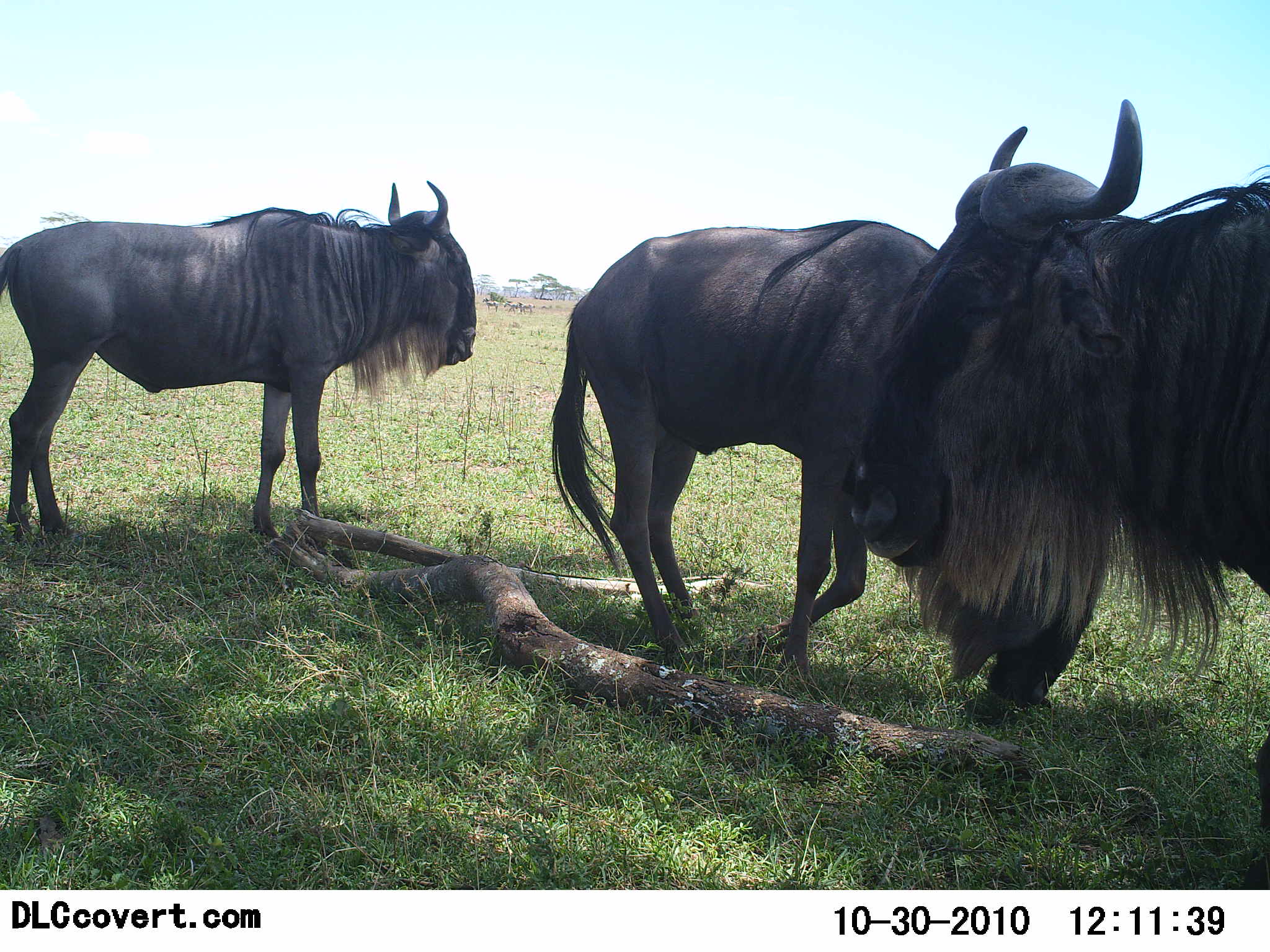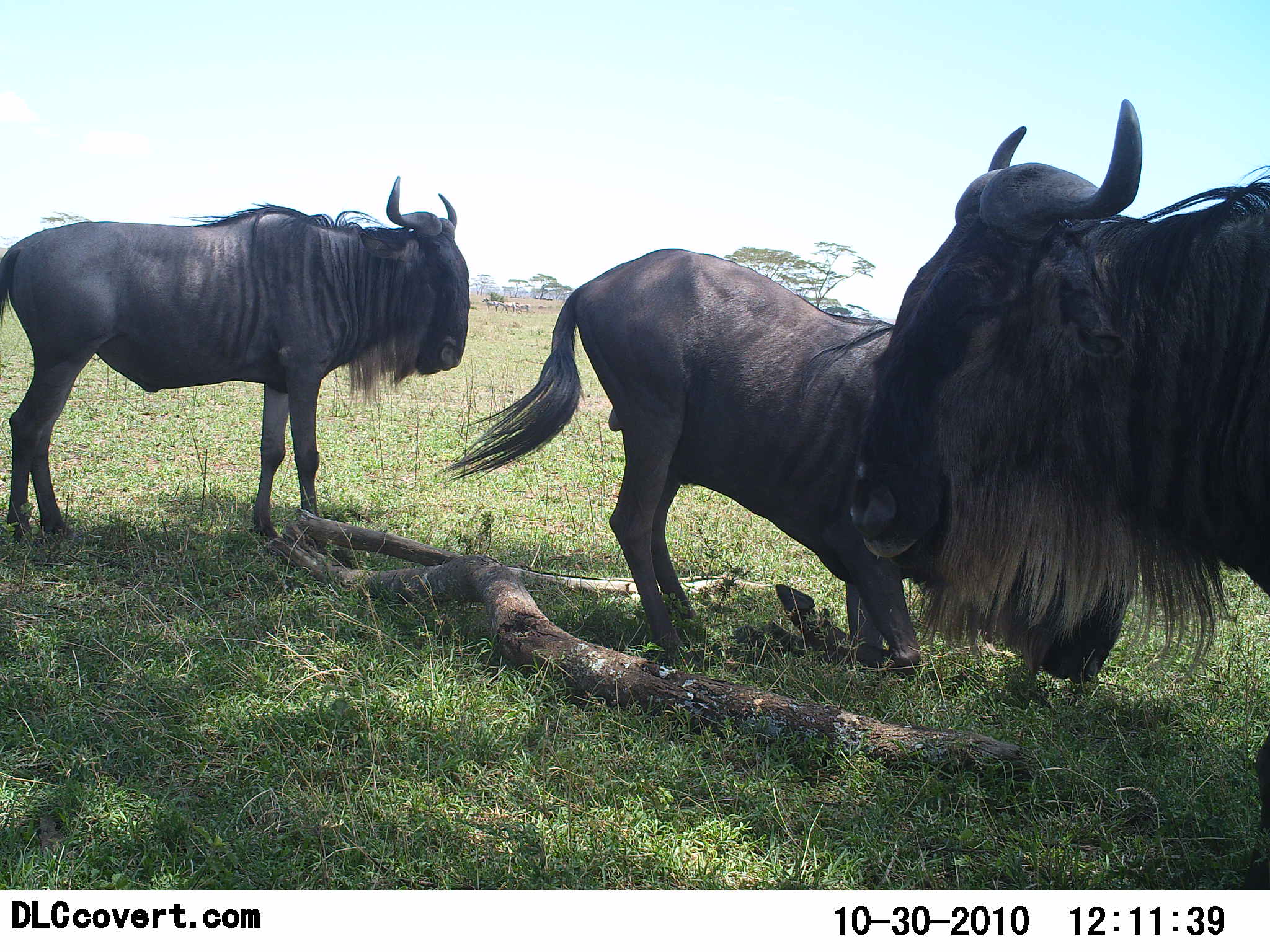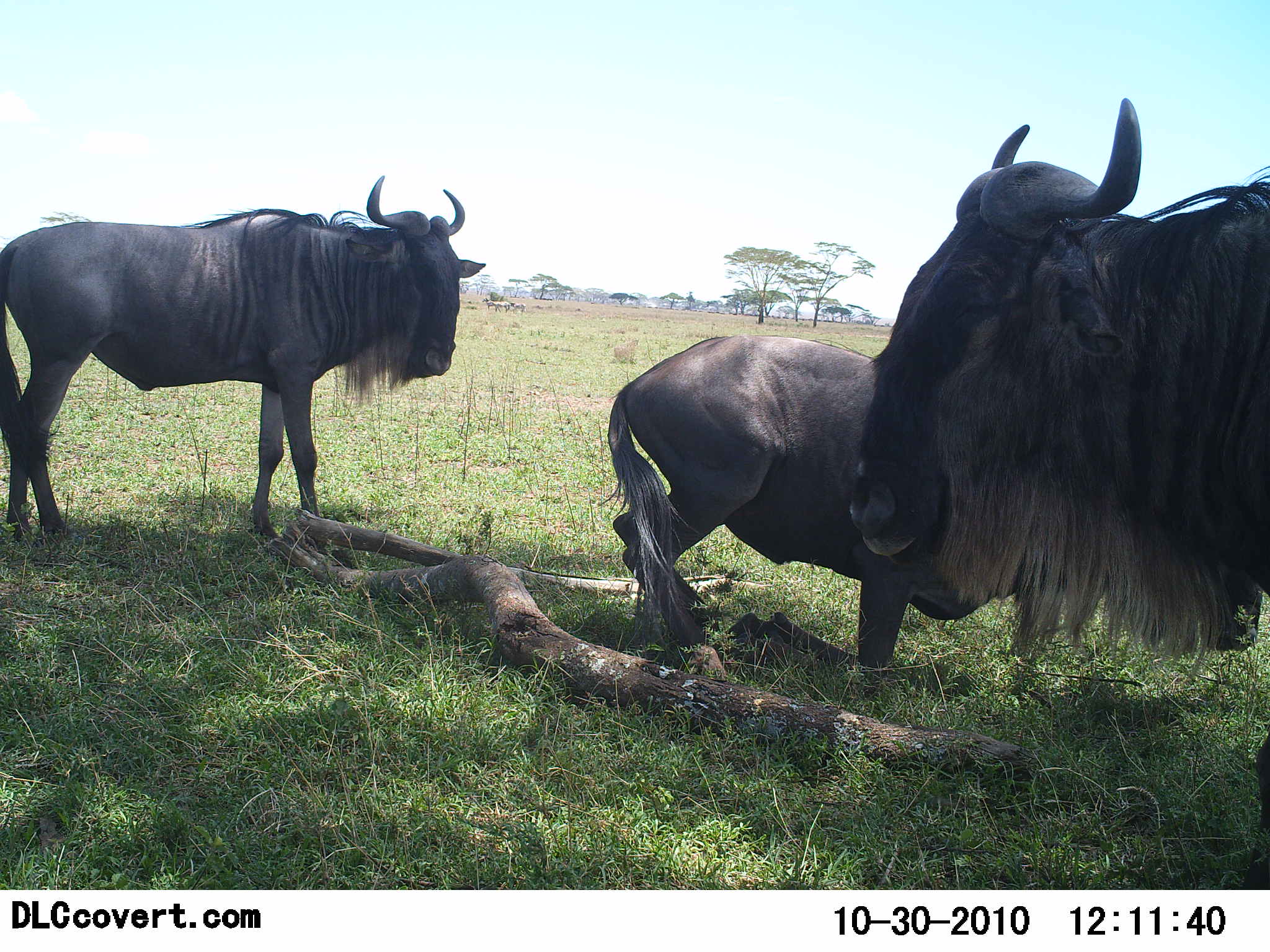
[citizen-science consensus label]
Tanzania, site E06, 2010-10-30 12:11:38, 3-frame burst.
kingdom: Animalia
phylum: Chordata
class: Mammalia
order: Artiodactyla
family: Bovidae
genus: Connochaetes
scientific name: Connochaetes taurinus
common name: blue wildebeest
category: wildebeest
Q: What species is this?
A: Wildebeest (blue wildebeest) (Connochaetes taurinus).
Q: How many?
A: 3.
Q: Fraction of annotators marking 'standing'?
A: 100%.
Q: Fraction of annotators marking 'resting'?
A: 45%.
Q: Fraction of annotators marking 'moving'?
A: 9%.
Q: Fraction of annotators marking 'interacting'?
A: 18%.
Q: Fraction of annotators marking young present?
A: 0%.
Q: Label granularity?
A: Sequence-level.